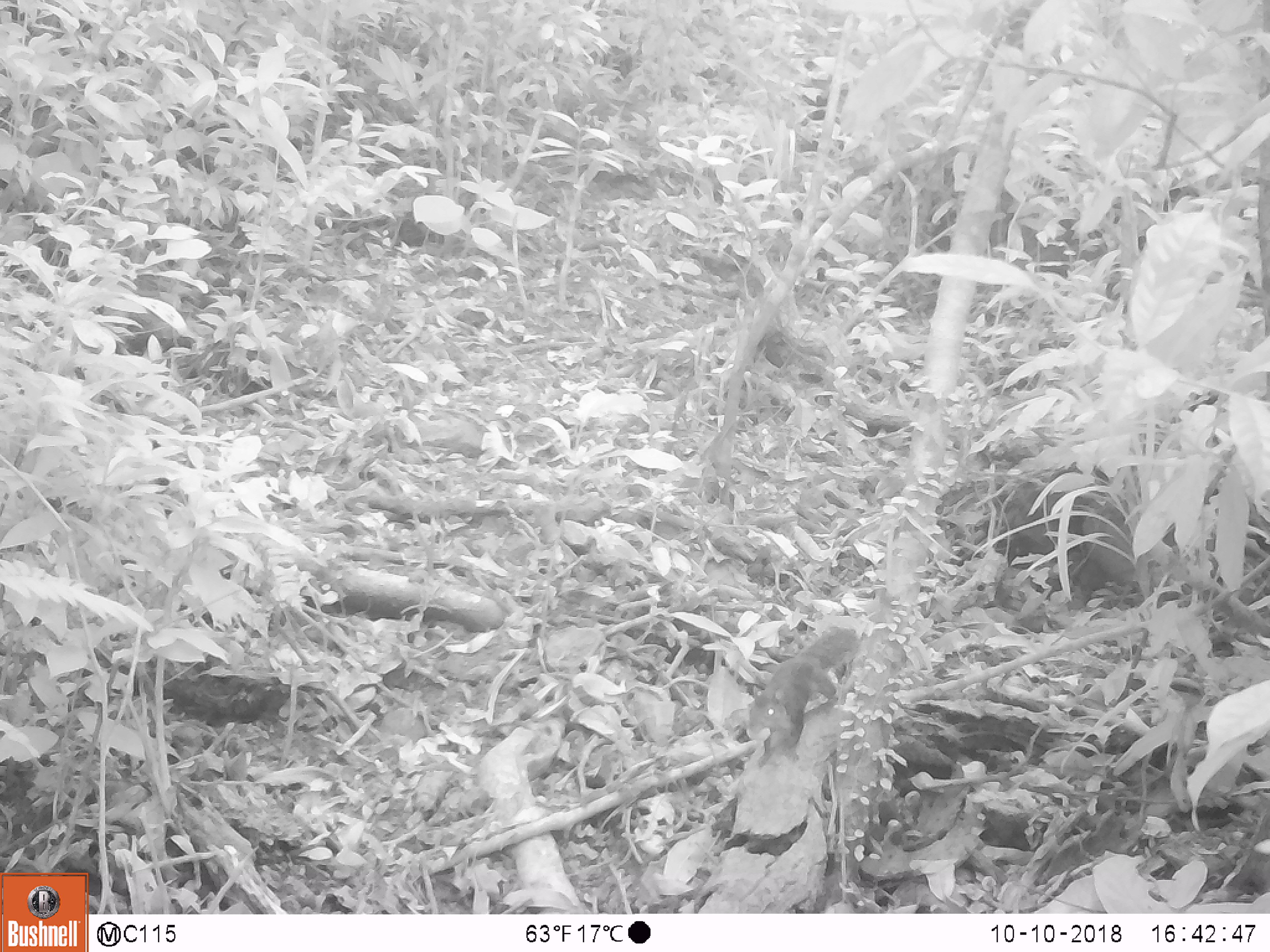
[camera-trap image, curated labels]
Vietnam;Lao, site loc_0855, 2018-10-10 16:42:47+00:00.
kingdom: Animalia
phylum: Chordata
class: Mammalia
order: Rodentia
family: Sciuridae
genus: Dremomys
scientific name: Dremomys rufigenis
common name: red-cheeked squirrel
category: red cheeked squirrel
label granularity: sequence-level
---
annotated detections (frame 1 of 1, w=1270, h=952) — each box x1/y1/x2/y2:
red cheeked squirrel: 743/626/861/770